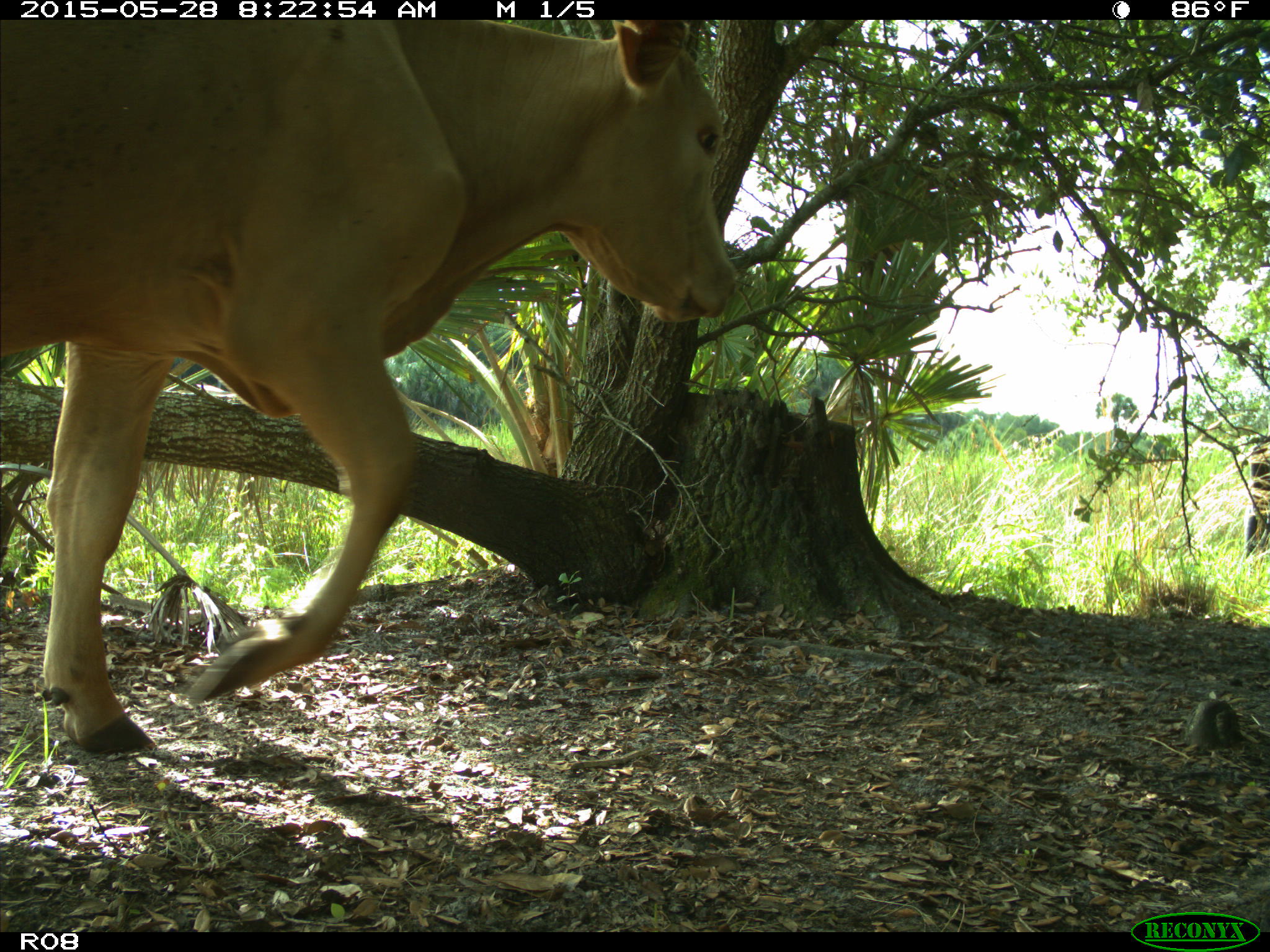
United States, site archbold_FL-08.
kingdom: Animalia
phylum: Chordata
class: Mammalia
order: Artiodactyla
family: Bovidae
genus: Bos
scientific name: Bos taurus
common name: domestic cow